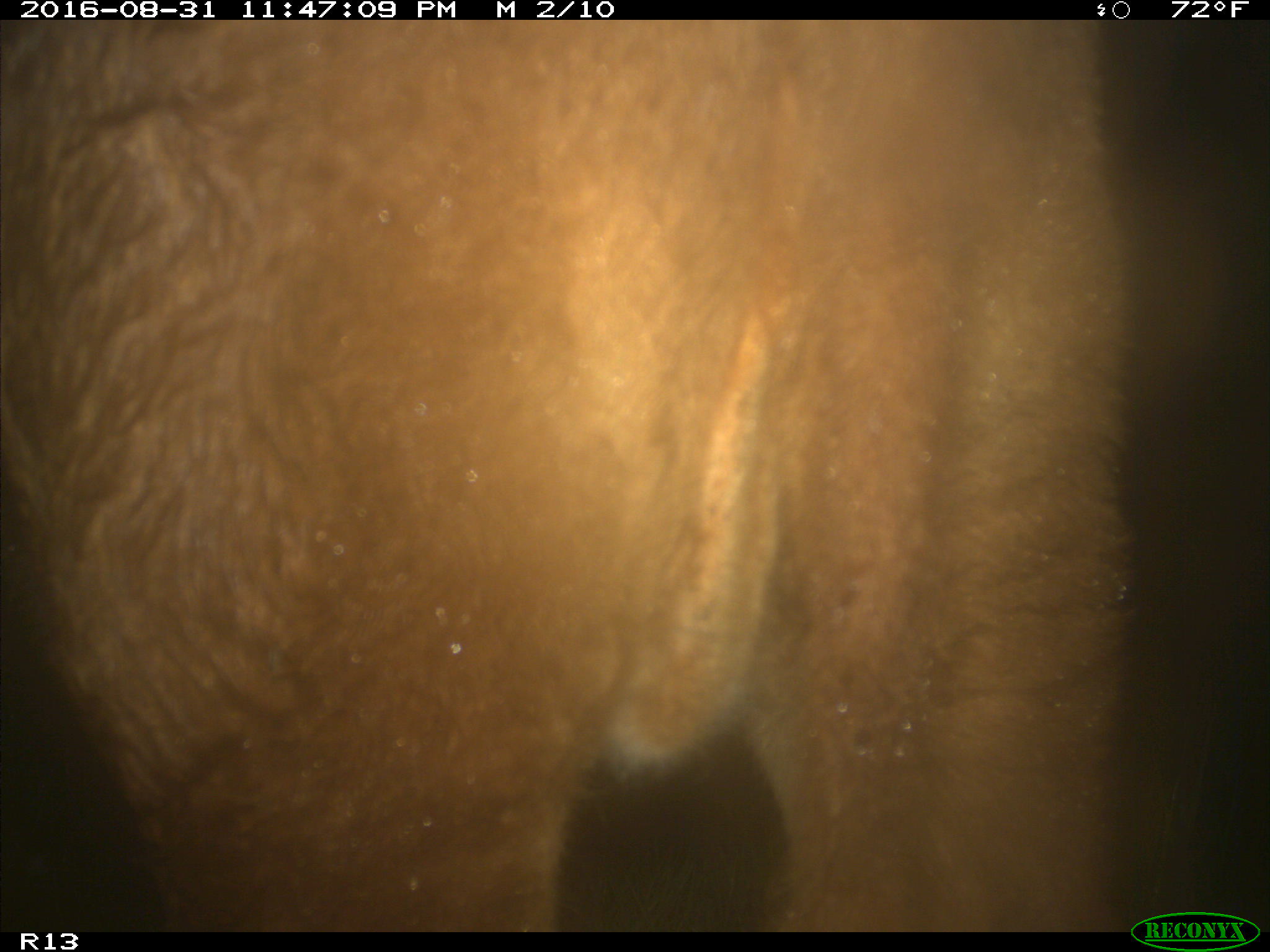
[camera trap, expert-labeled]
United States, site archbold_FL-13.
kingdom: Animalia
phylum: Chordata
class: Mammalia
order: Artiodactyla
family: Bovidae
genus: Bos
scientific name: Bos taurus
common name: domestic cow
Bos taurus (domestic cow).